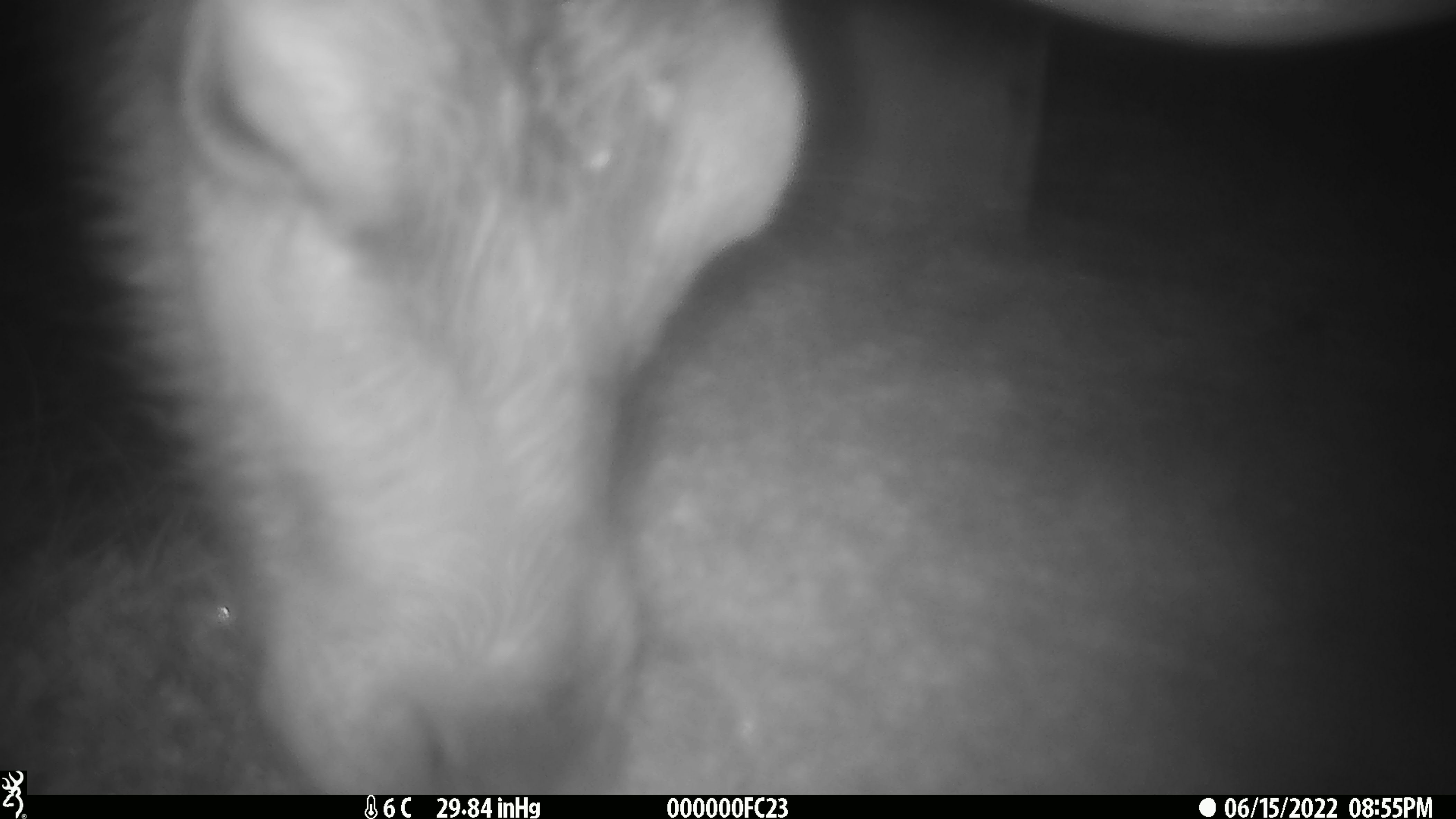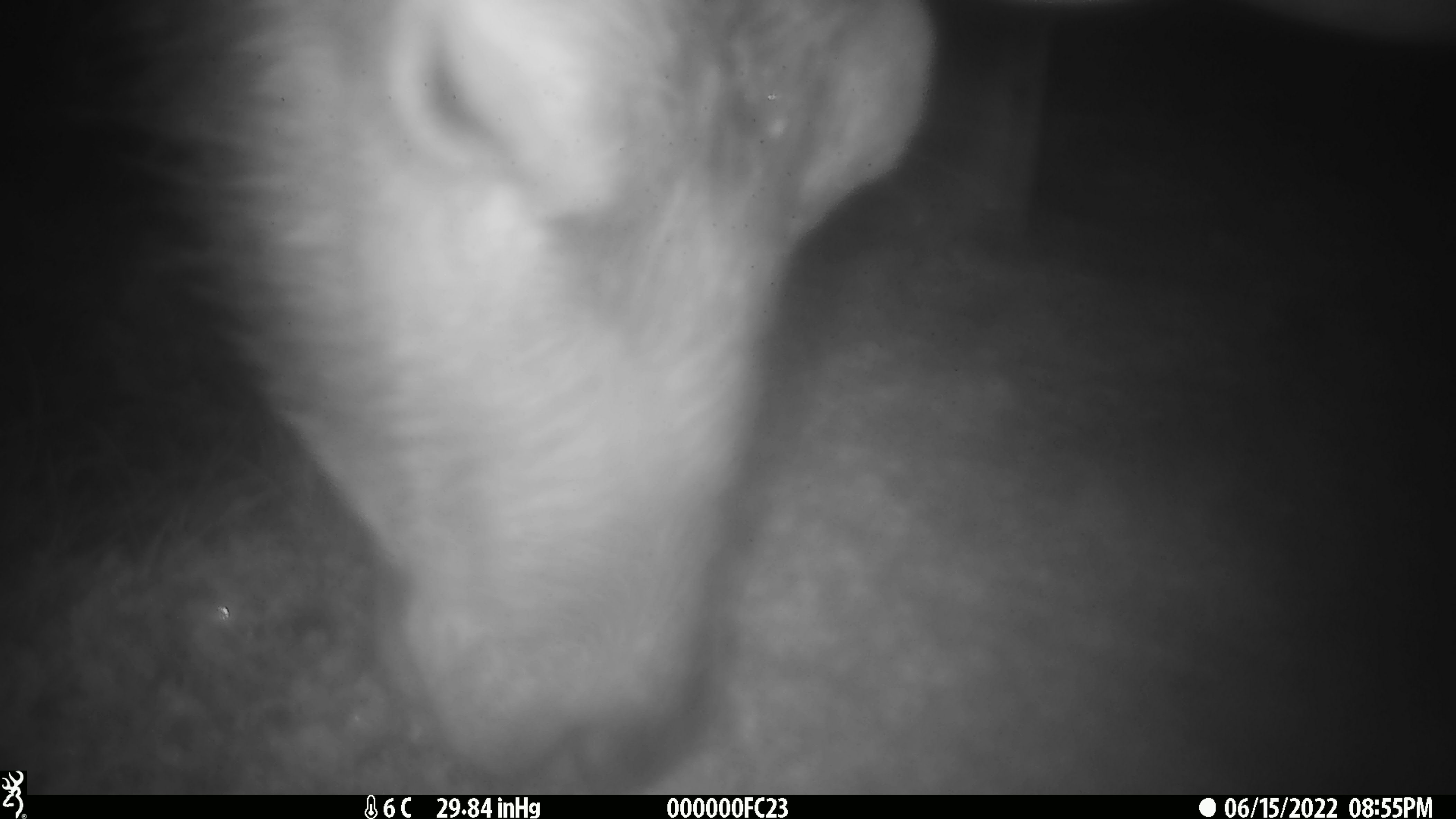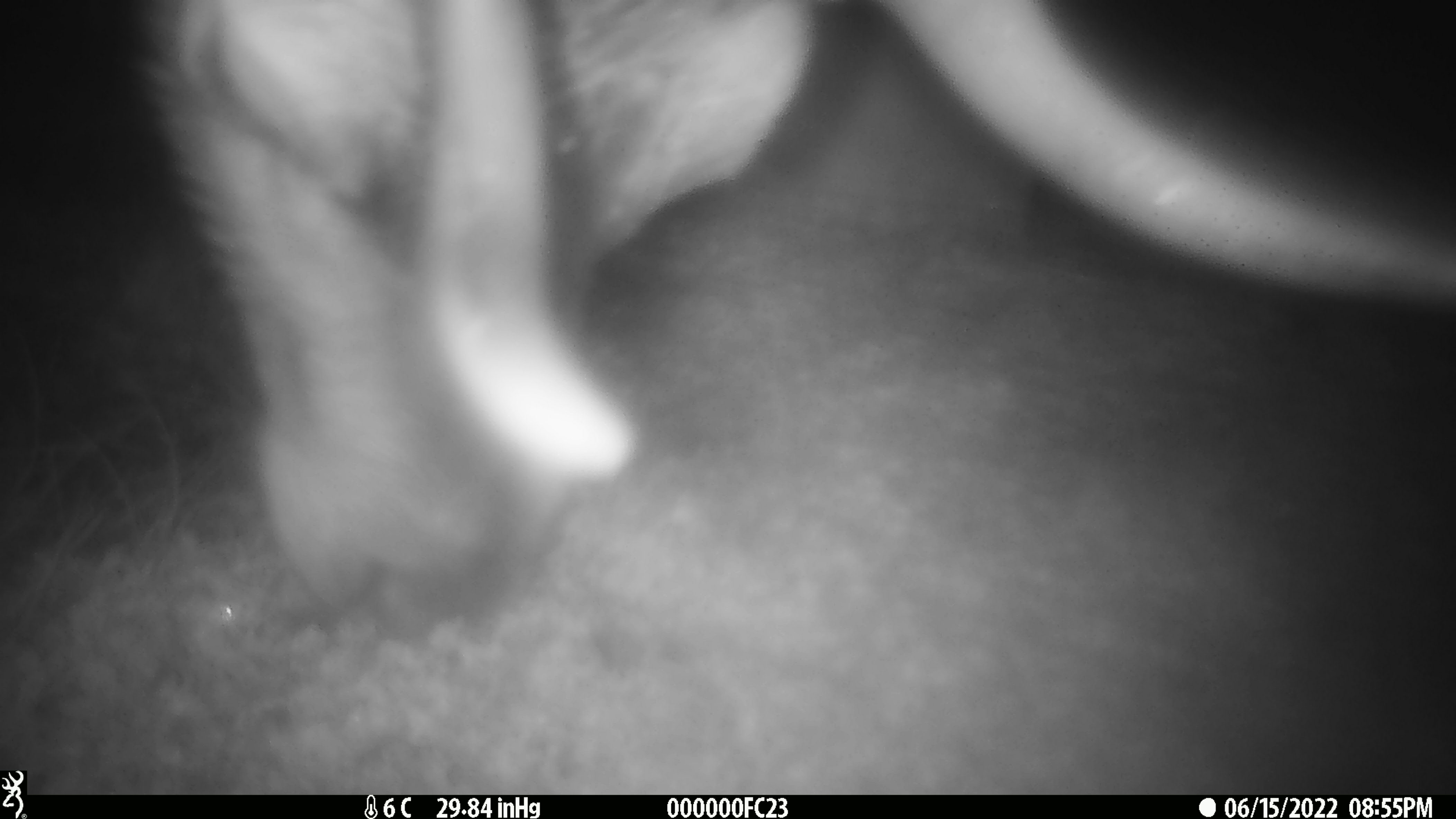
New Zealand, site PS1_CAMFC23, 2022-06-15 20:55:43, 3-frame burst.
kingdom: Animalia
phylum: Chordata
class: Mammalia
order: Artiodactyla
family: Cervidae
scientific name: Cervidae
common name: deer